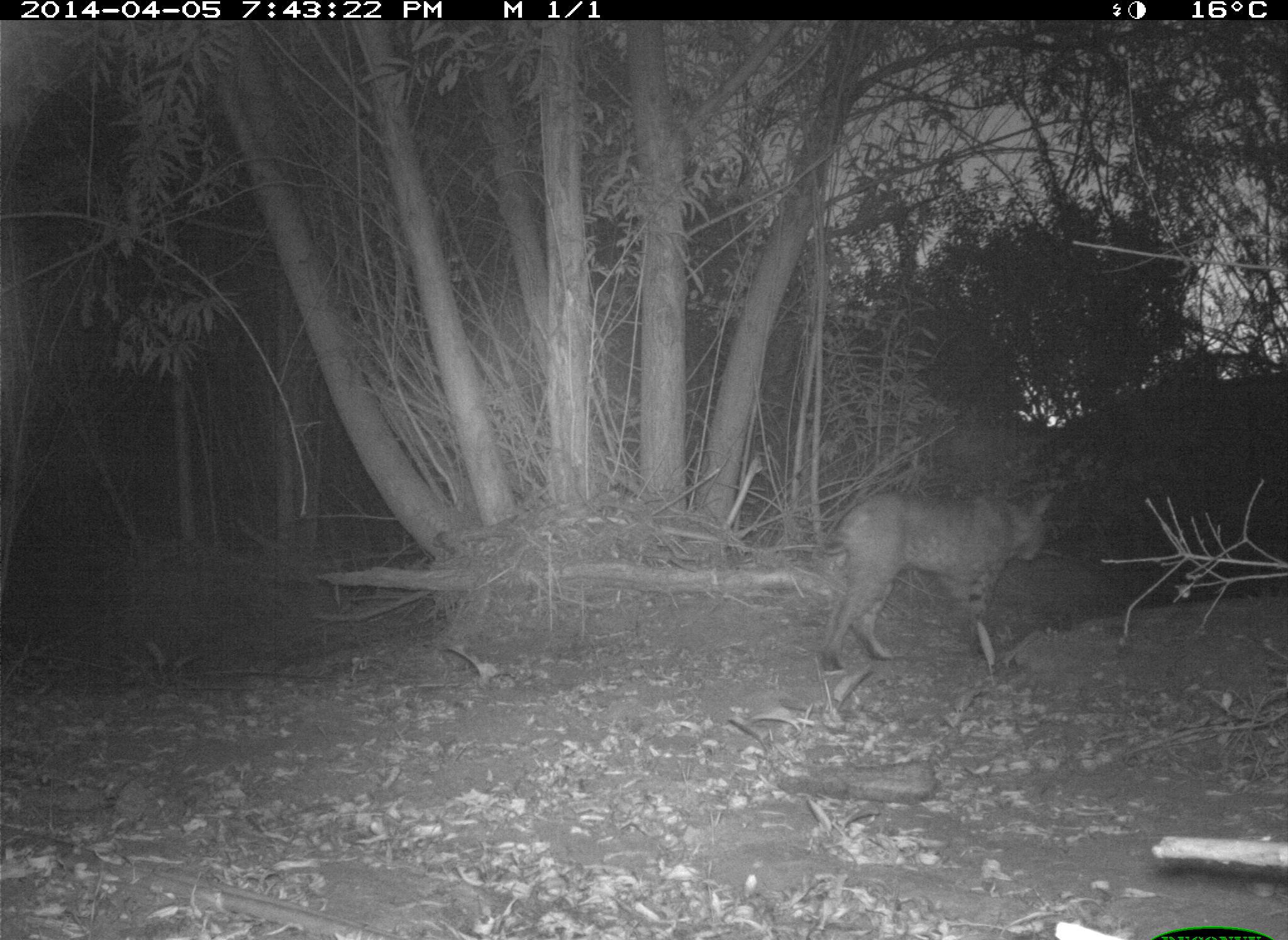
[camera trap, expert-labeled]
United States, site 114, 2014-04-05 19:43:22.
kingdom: Animalia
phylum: Chordata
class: Mammalia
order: Carnivora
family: Felidae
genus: Lynx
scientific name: Lynx rufus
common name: bobcat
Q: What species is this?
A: Bobcat (Lynx rufus).